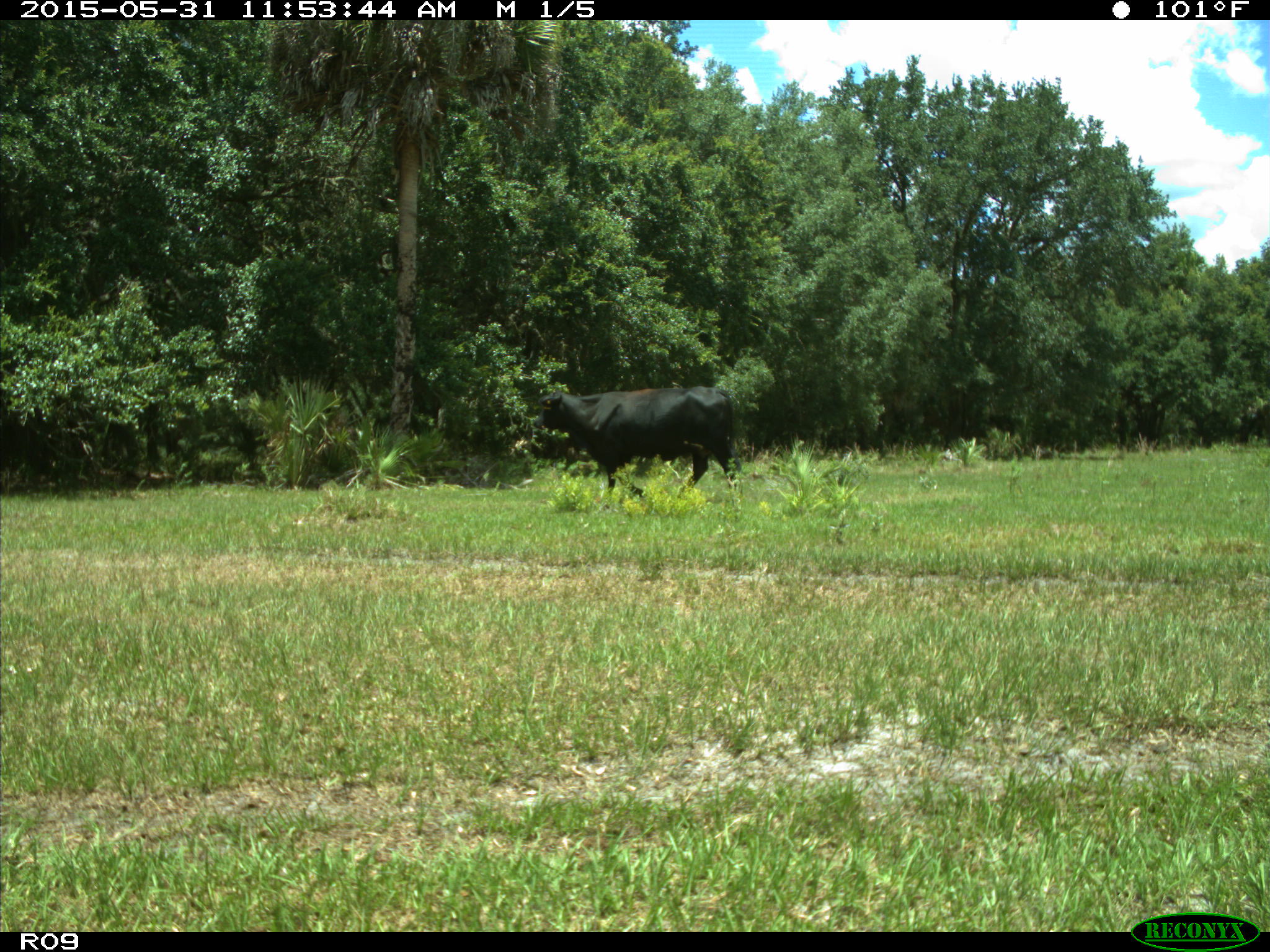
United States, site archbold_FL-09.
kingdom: Animalia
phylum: Chordata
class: Mammalia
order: Artiodactyla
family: Bovidae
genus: Bos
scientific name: Bos taurus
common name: domestic cow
Bos taurus (domestic cow).